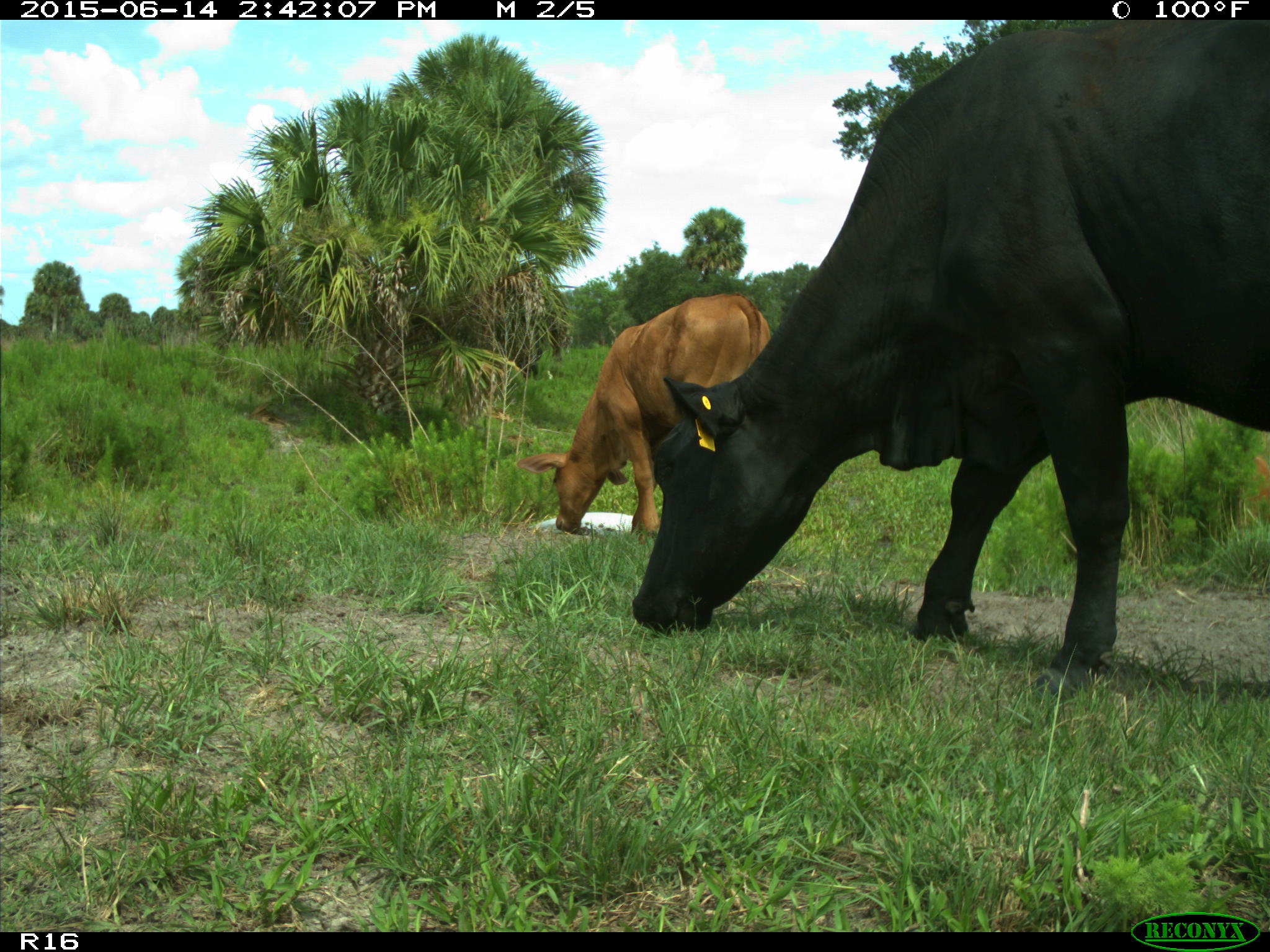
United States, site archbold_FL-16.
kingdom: Animalia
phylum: Chordata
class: Mammalia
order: Artiodactyla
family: Bovidae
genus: Bos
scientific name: Bos taurus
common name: domestic cow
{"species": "Bos taurus (domestic cow)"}